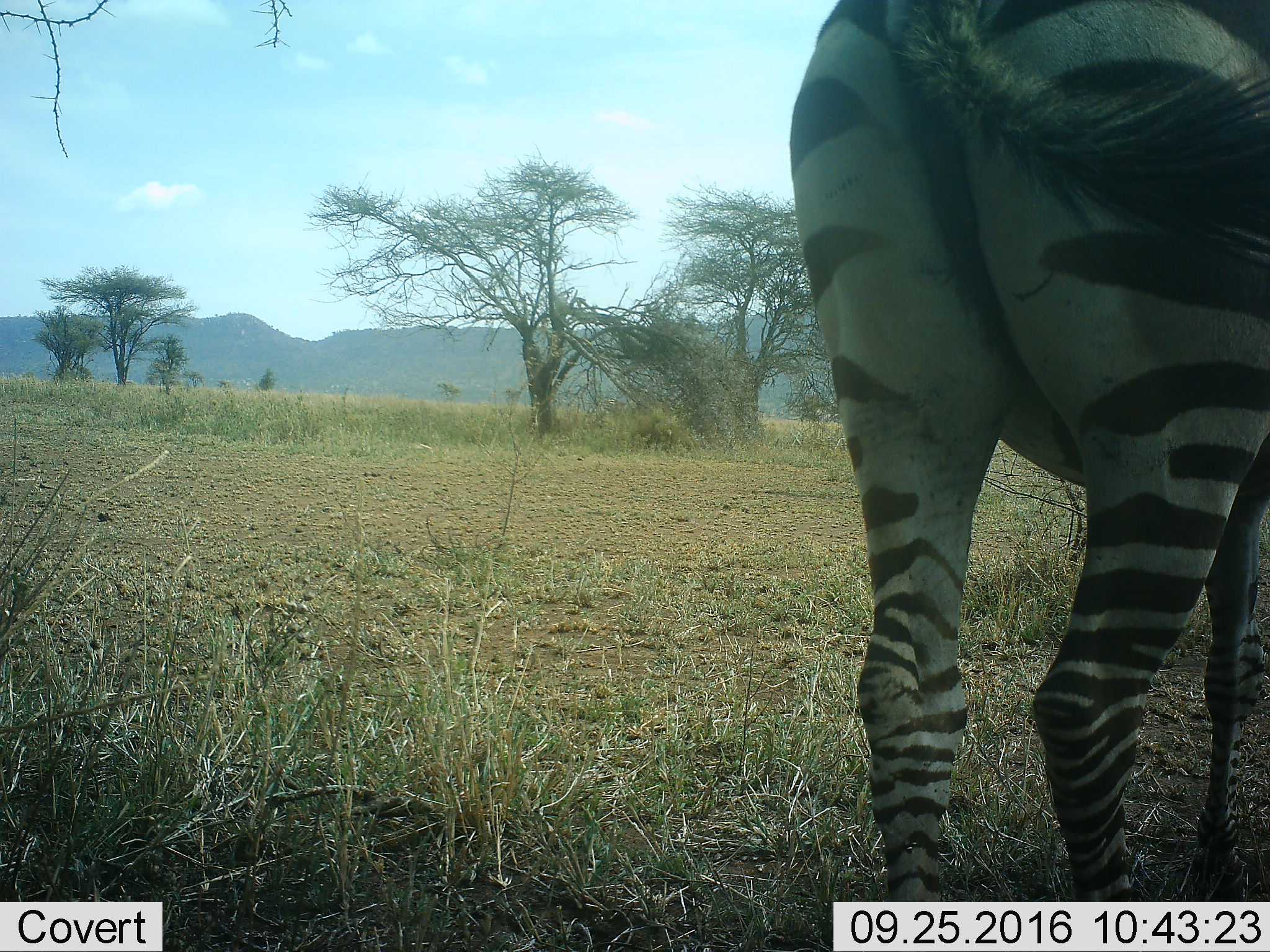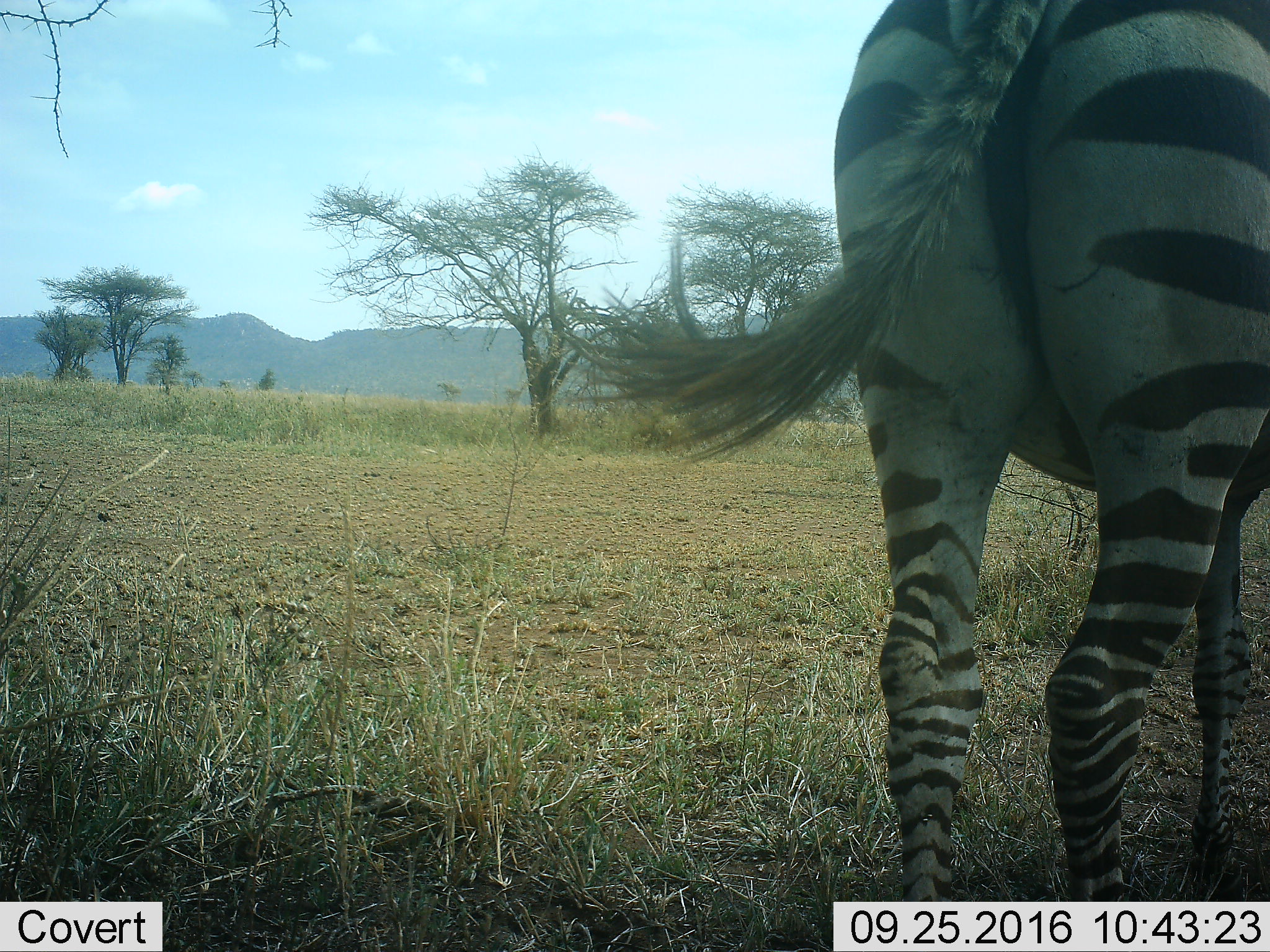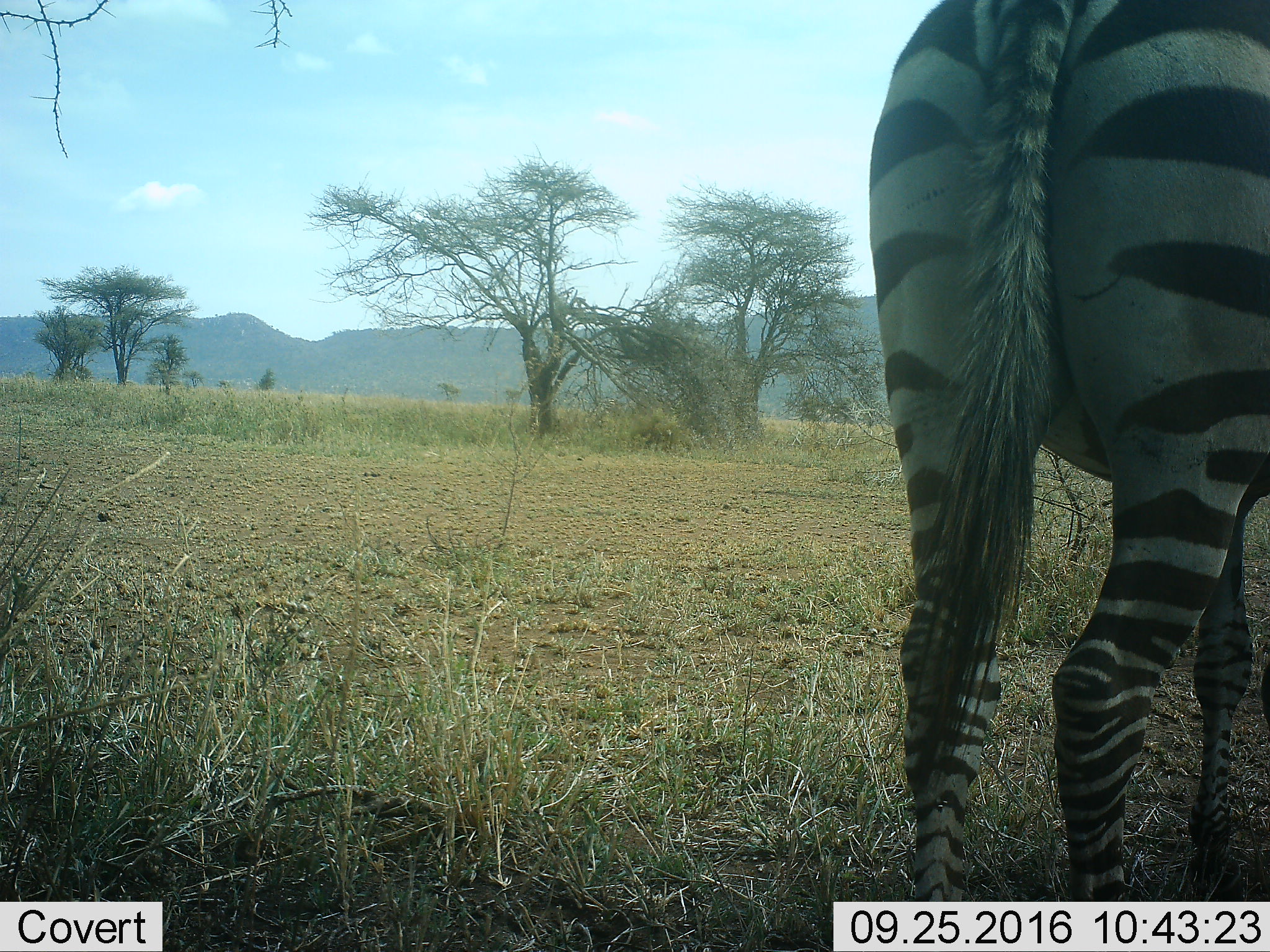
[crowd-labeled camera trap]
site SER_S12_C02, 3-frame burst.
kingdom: Animalia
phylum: Chordata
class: Mammalia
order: Perissodactyla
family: Equidae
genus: Equus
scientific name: Equus quagga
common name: plains zebra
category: zebraplains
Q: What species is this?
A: Zebraplains (plains zebra) (Equus quagga).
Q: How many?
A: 1.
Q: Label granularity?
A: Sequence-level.